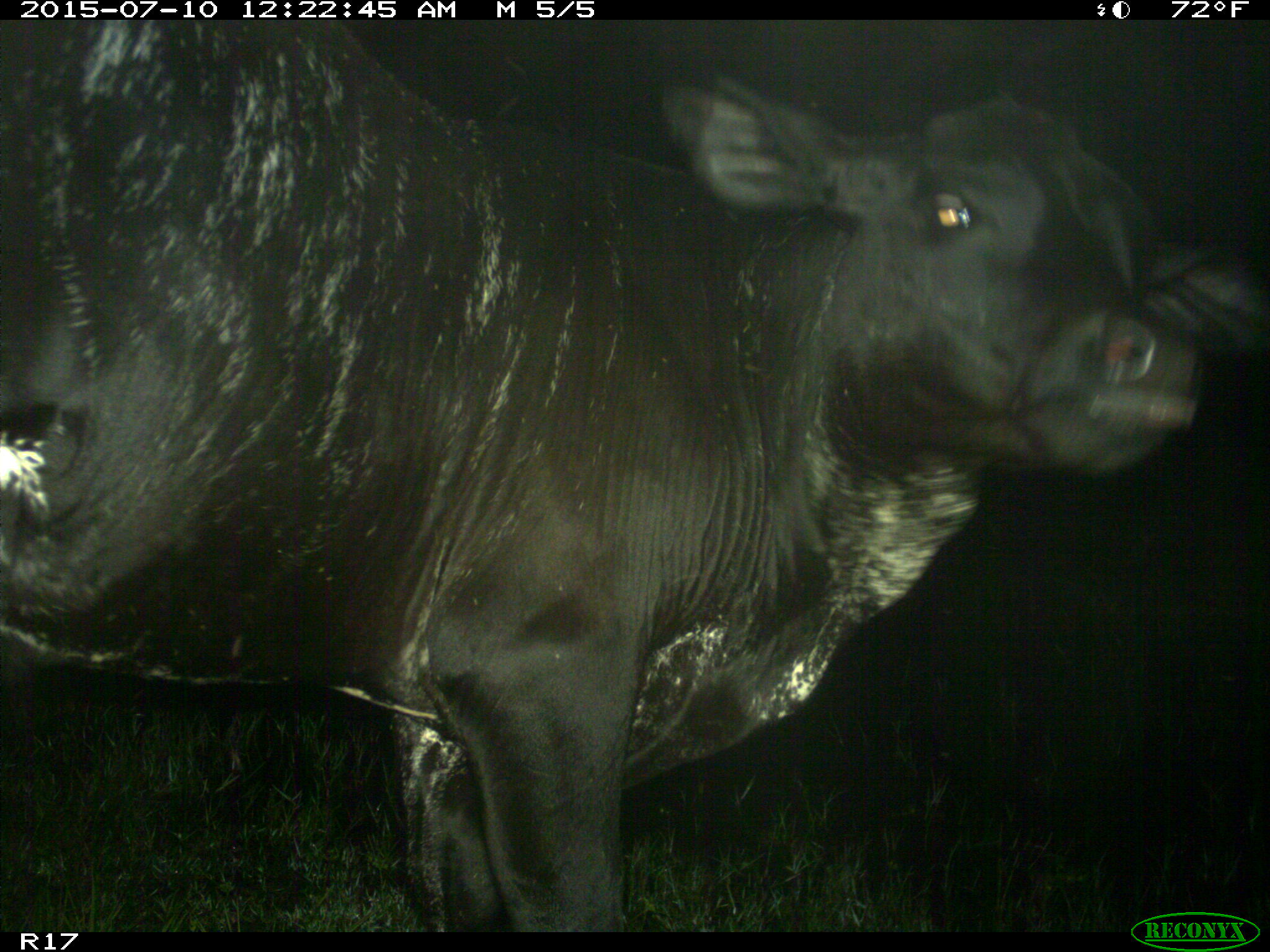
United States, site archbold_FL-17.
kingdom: Animalia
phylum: Chordata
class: Mammalia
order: Artiodactyla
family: Bovidae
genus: Bos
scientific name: Bos taurus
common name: domestic cow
Bos taurus (domestic cow).